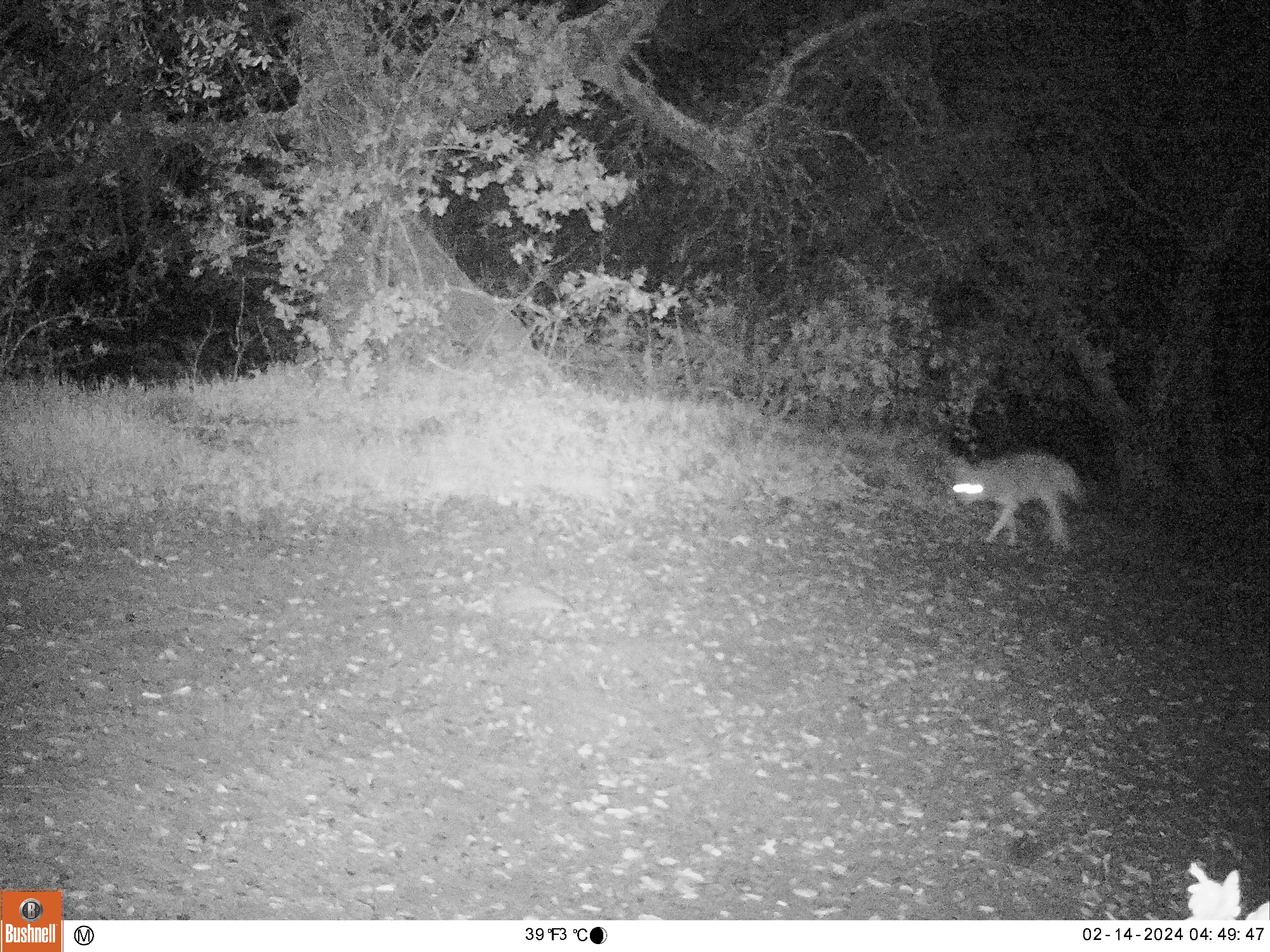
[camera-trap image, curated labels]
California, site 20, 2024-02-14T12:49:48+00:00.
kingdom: Animalia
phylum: Chordata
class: Mammalia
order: Carnivora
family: Canidae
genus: Canis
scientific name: Canis latrans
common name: coyote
Coyote (Canis latrans).